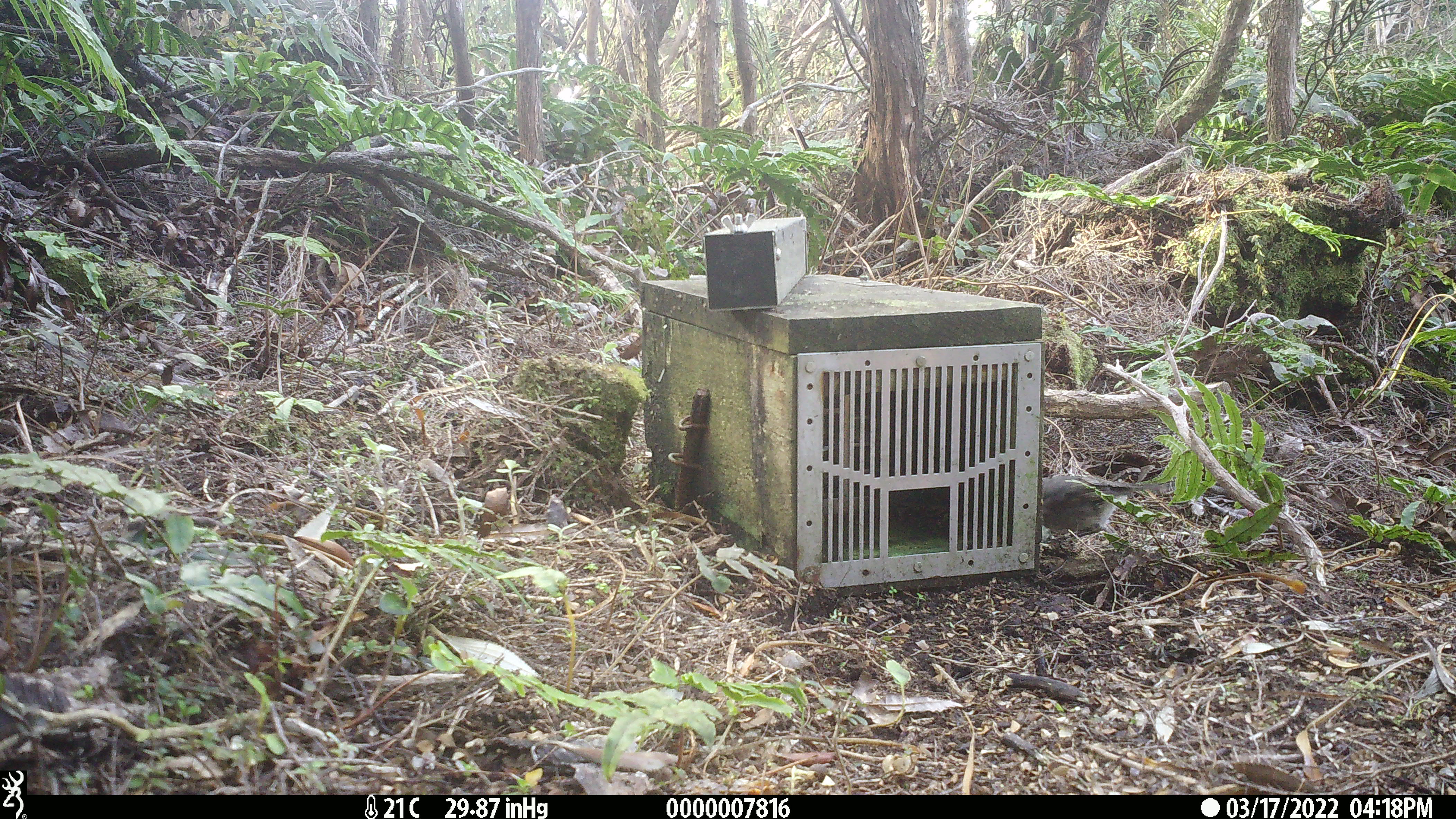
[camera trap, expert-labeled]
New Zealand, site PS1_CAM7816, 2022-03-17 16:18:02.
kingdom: Animalia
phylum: Chordata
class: Aves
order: Passeriformes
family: Petroicidae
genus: Petroica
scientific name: Petroica australis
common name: new zealand robin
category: robin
Robin (new zealand robin) (Petroica australis).